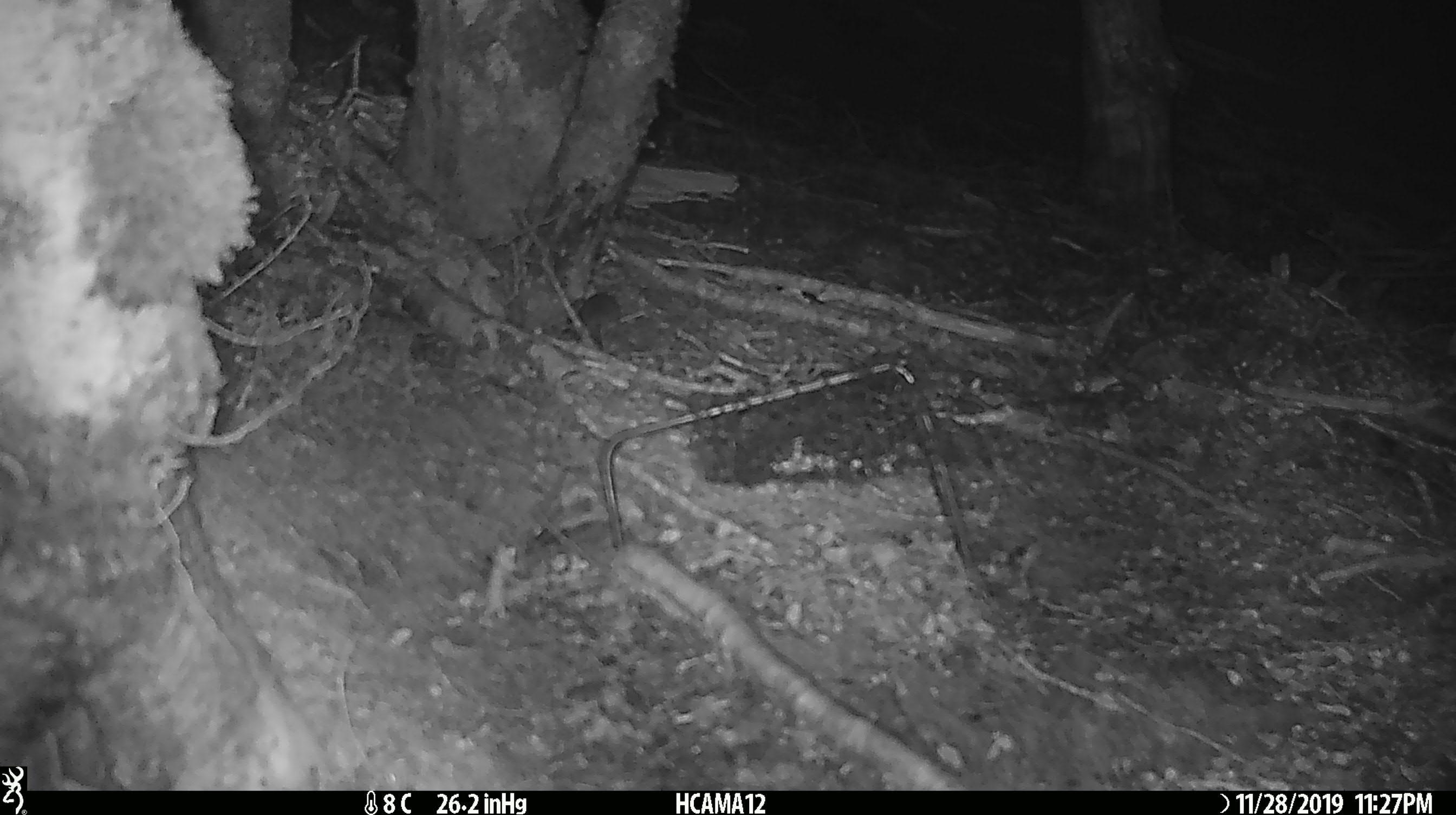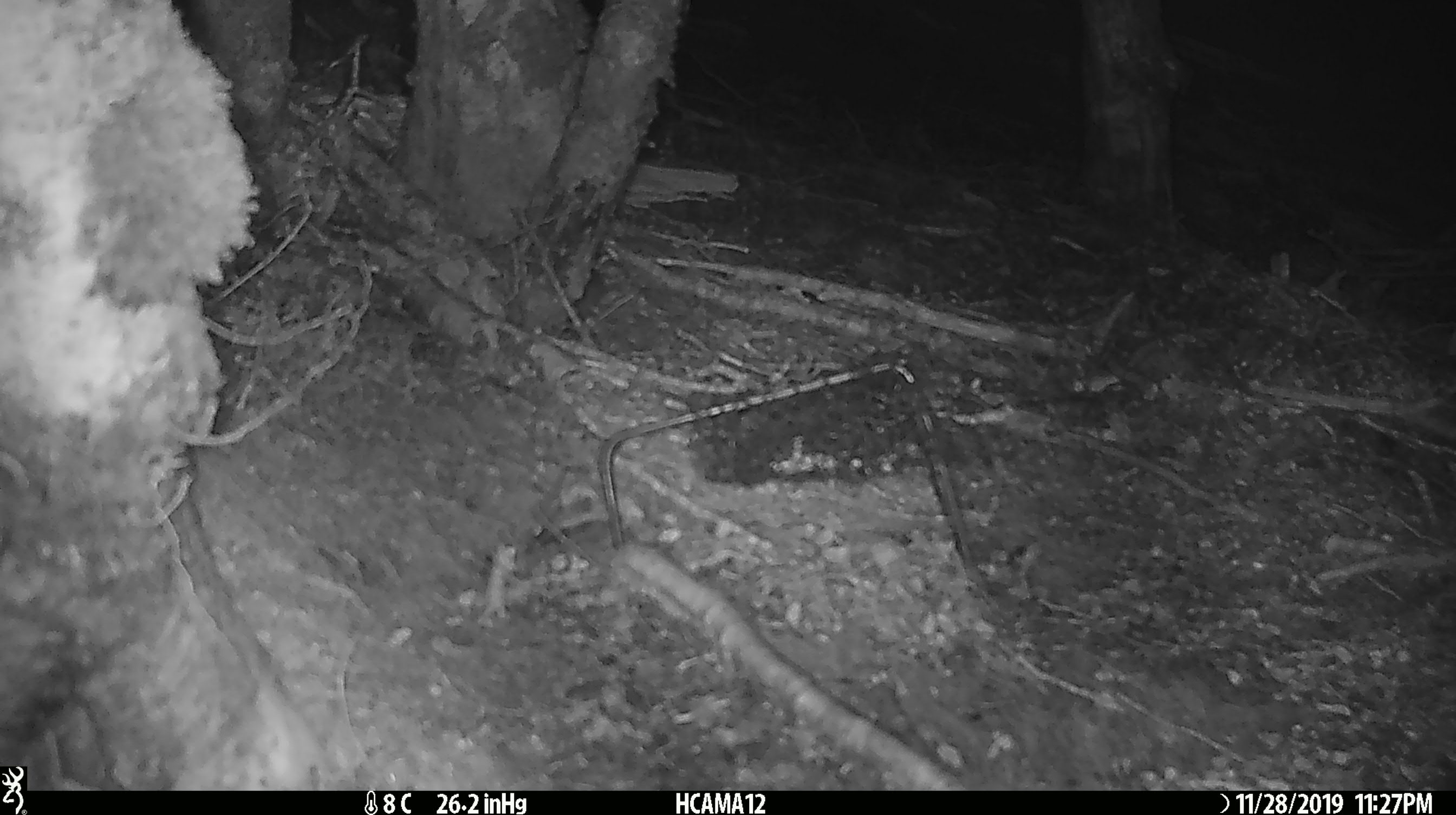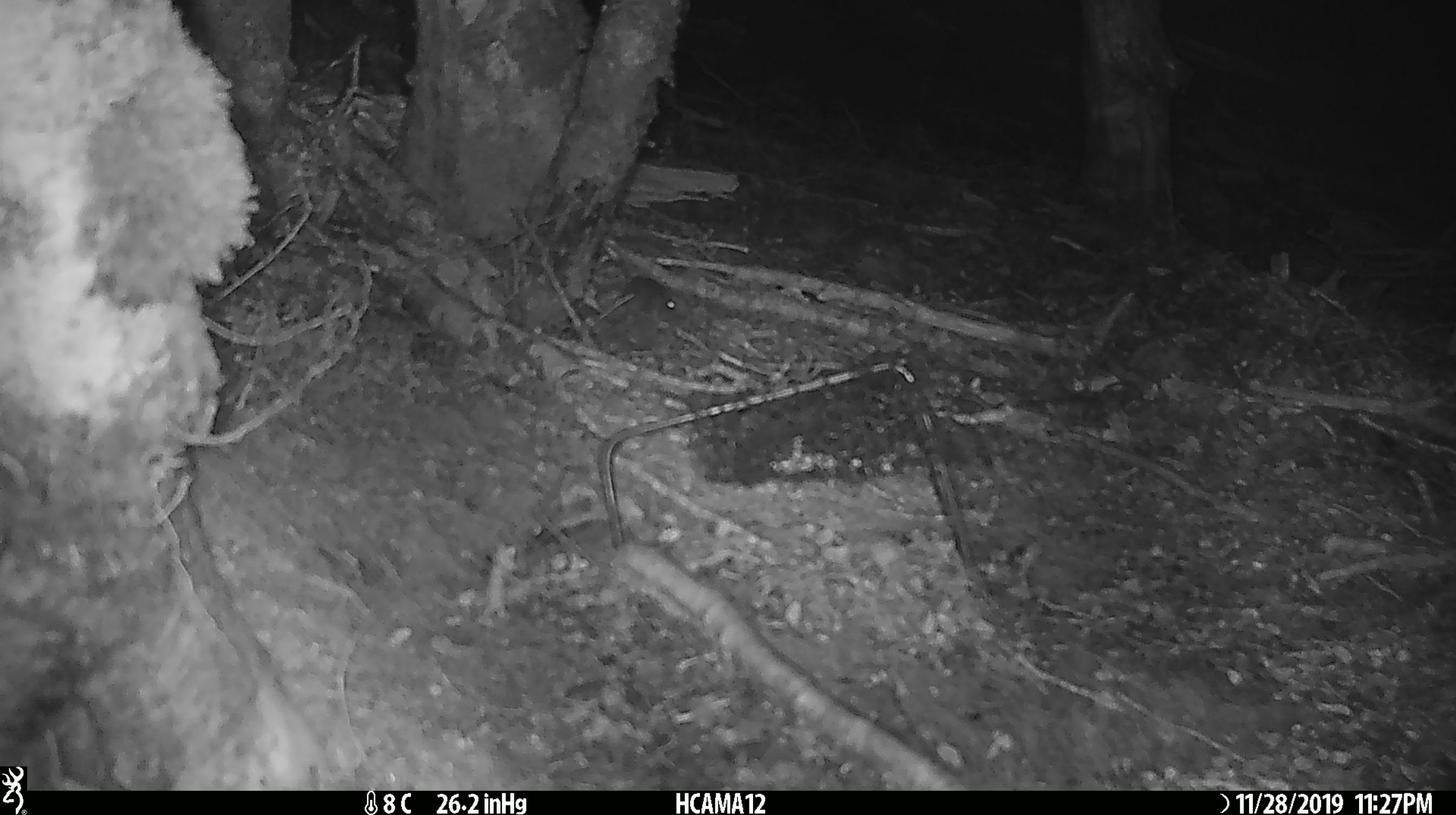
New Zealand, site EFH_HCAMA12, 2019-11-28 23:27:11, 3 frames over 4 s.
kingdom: Animalia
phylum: Chordata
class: Mammalia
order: Rodentia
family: Muridae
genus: Mus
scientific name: Mus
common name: mouse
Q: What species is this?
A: Mouse (Mus).